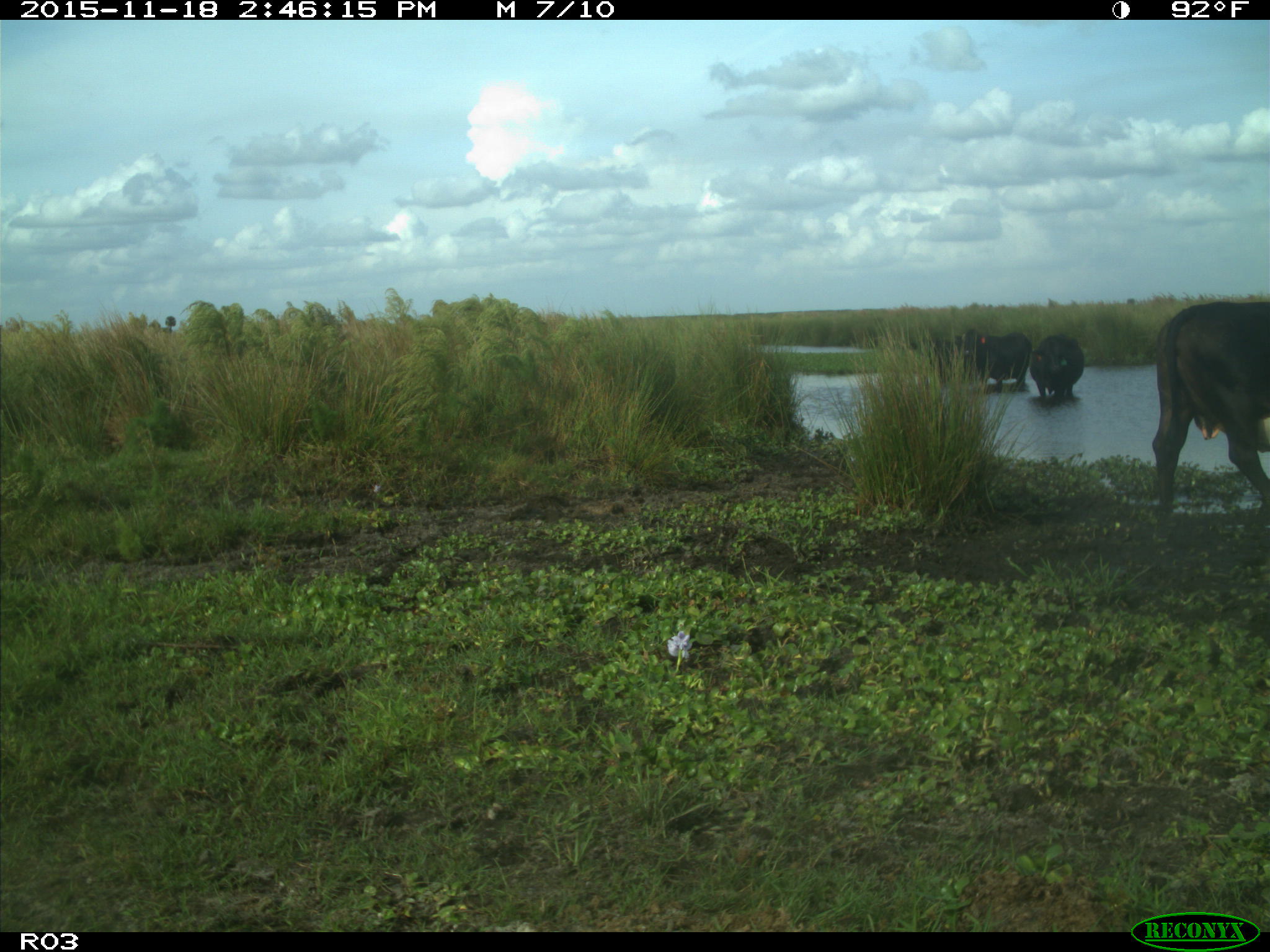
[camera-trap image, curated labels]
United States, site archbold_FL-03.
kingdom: Animalia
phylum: Chordata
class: Mammalia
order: Artiodactyla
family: Bovidae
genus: Bos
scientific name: Bos taurus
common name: domestic cow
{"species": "Bos taurus (domestic cow)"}